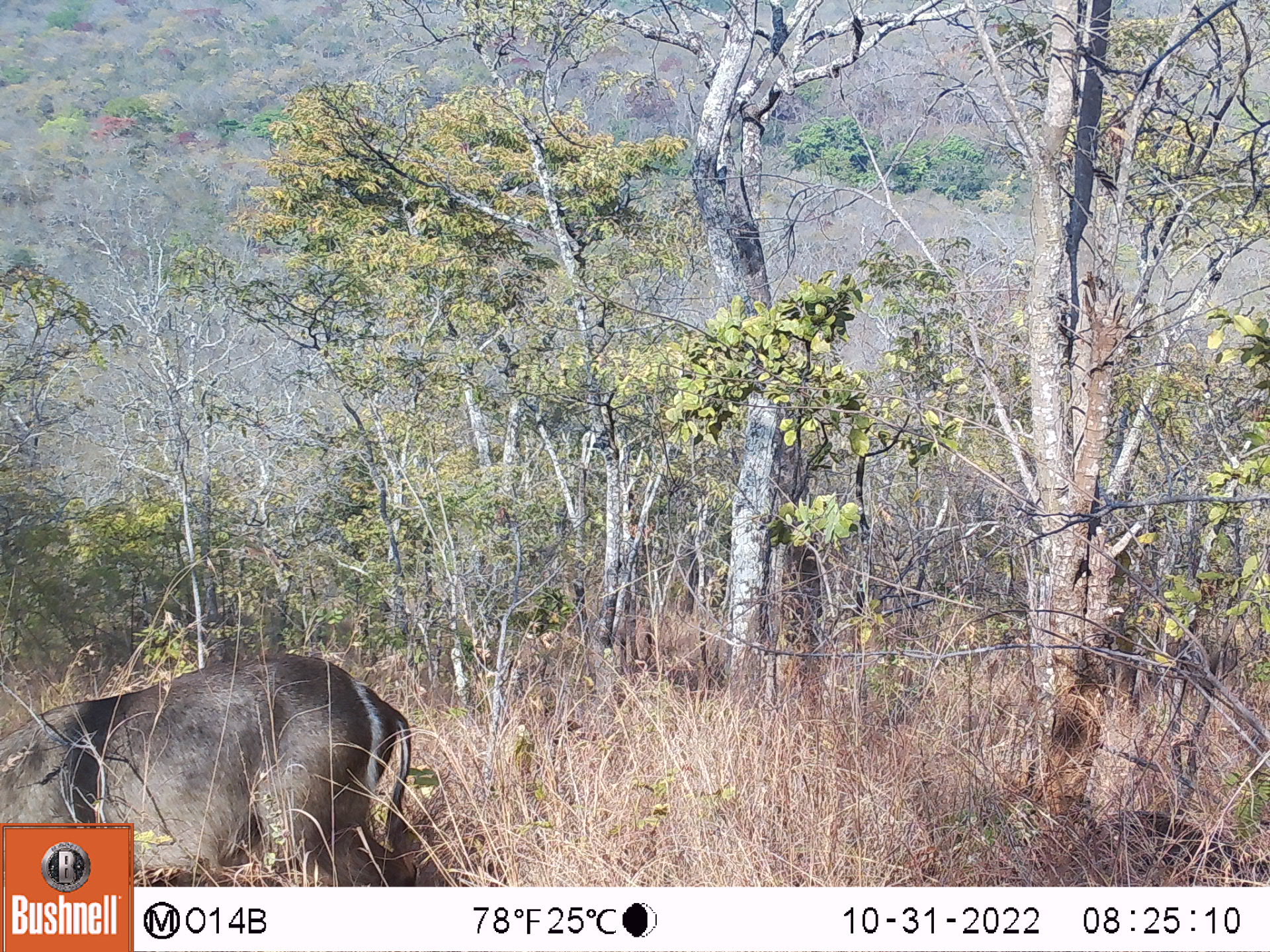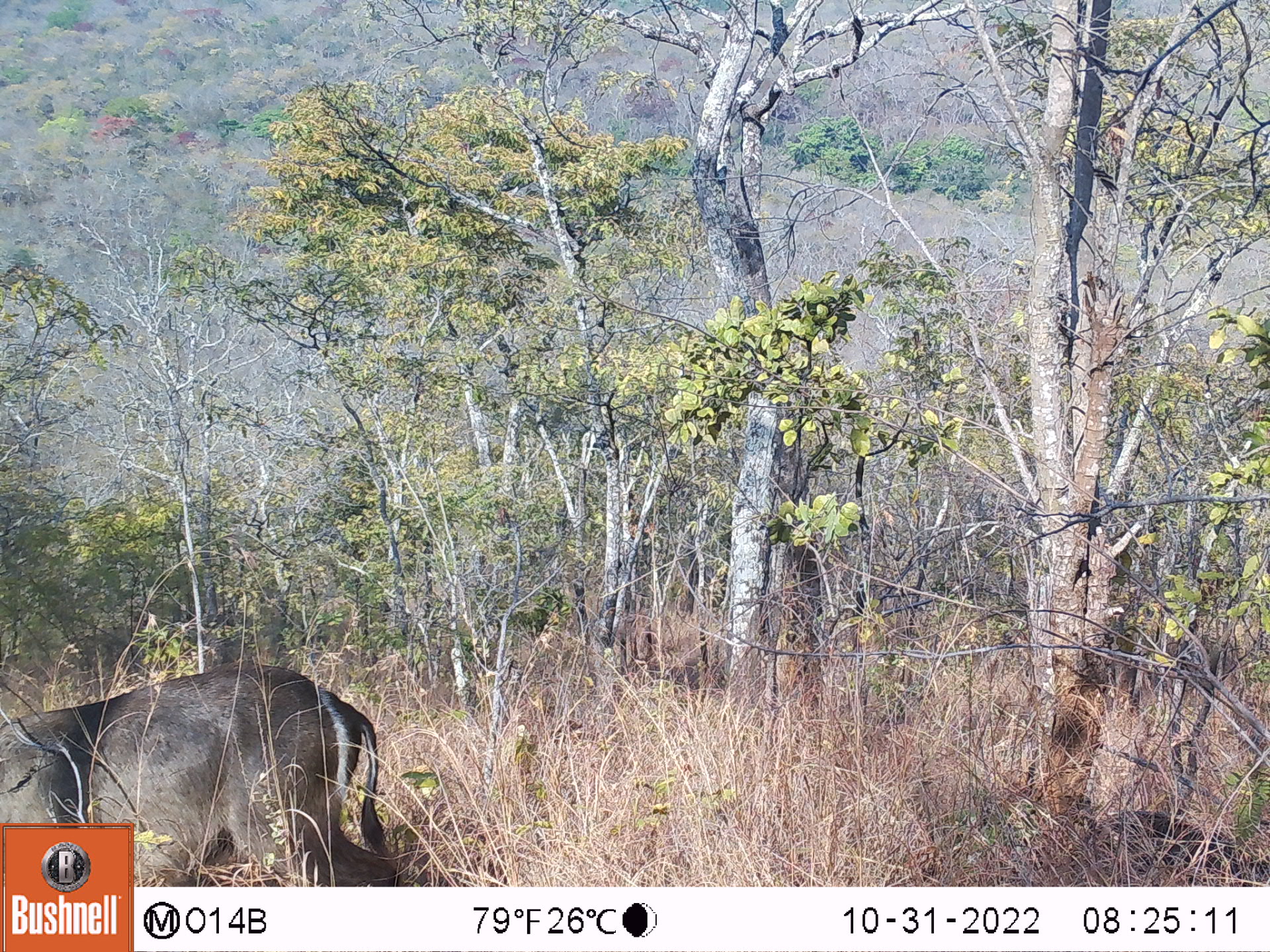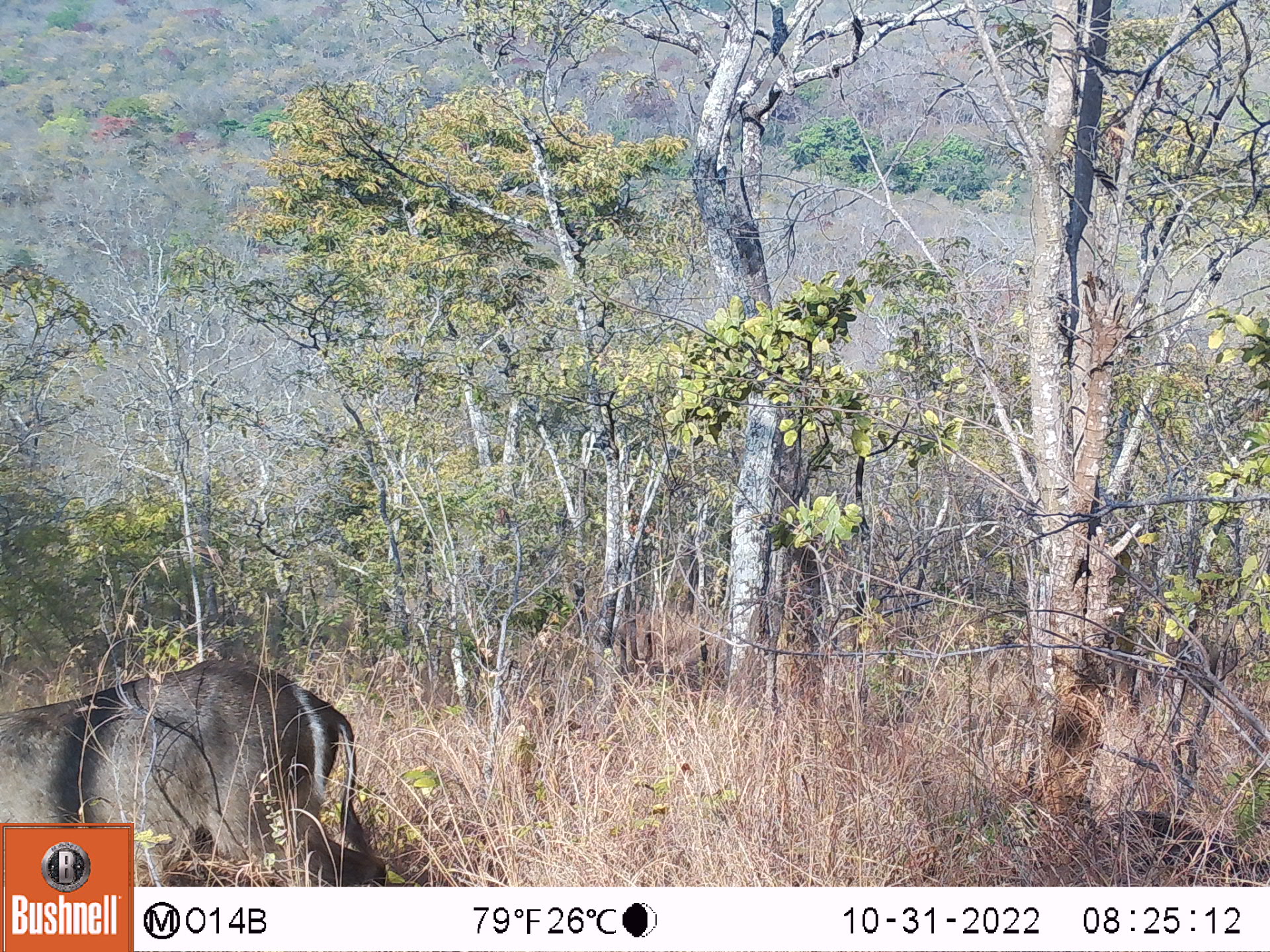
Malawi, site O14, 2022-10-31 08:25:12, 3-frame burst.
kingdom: Animalia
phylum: Chordata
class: Mammalia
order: Artiodactyla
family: Bovidae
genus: Kobus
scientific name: Kobus ellipsiprymnus ellipsiprymnus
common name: common waterbuck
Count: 1.